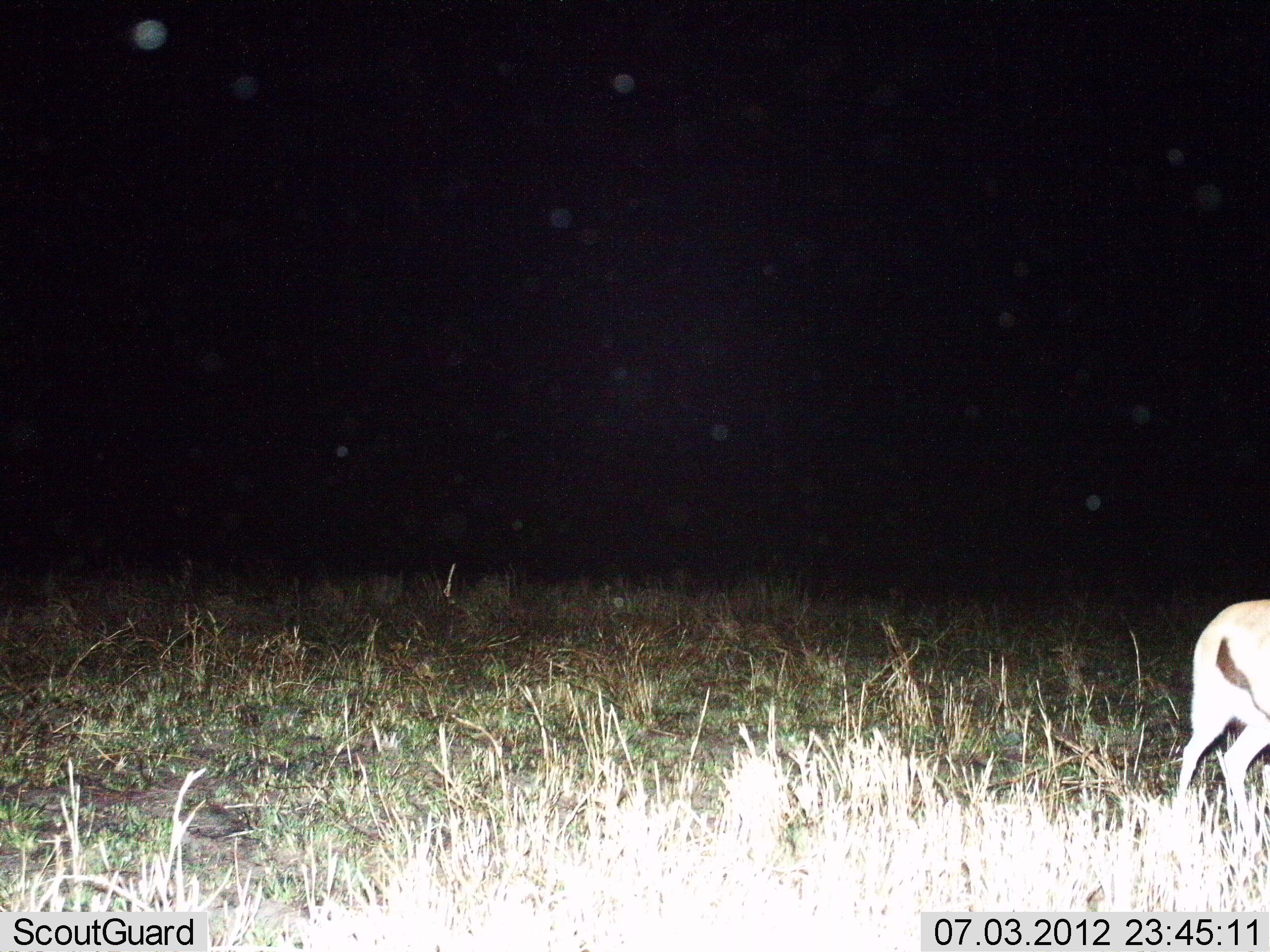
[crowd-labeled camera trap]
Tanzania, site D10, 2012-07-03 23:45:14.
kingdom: Animalia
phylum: Chordata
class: Mammalia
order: Artiodactyla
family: Bovidae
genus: Eudorcas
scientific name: Eudorcas thomsonii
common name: thomson's gazelle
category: gazellethomsons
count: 1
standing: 80%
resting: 0%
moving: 20%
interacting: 0%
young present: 0%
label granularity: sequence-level